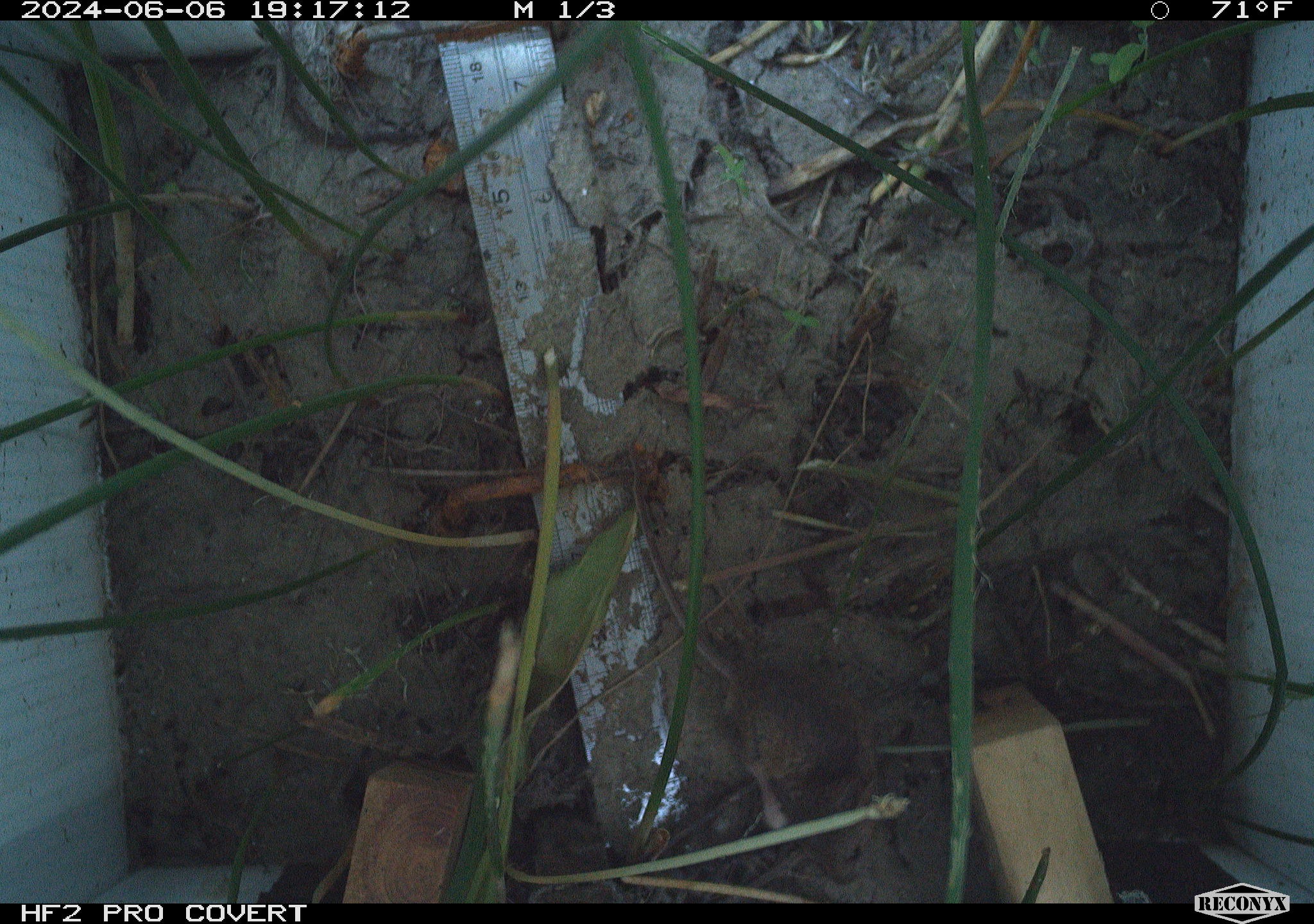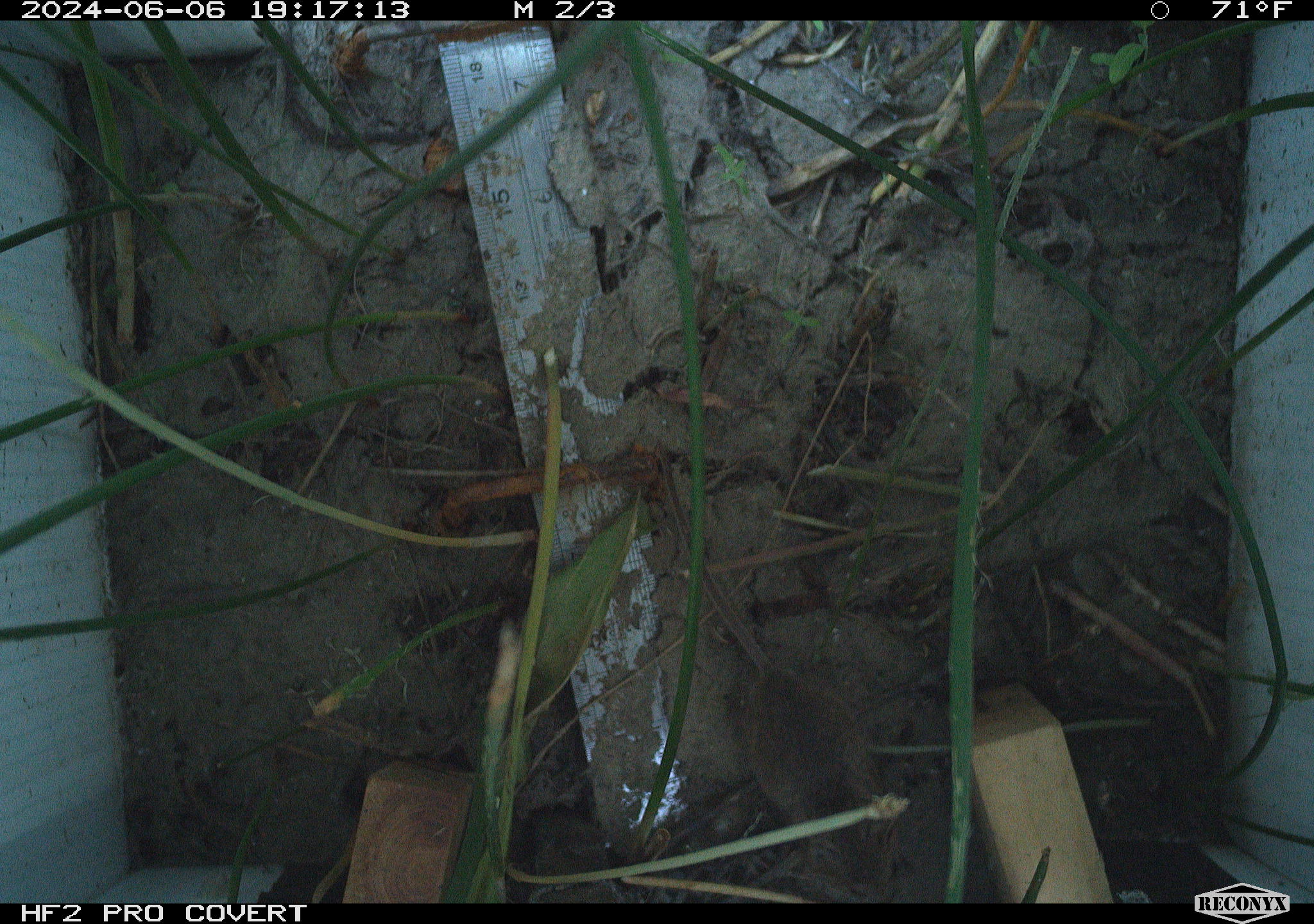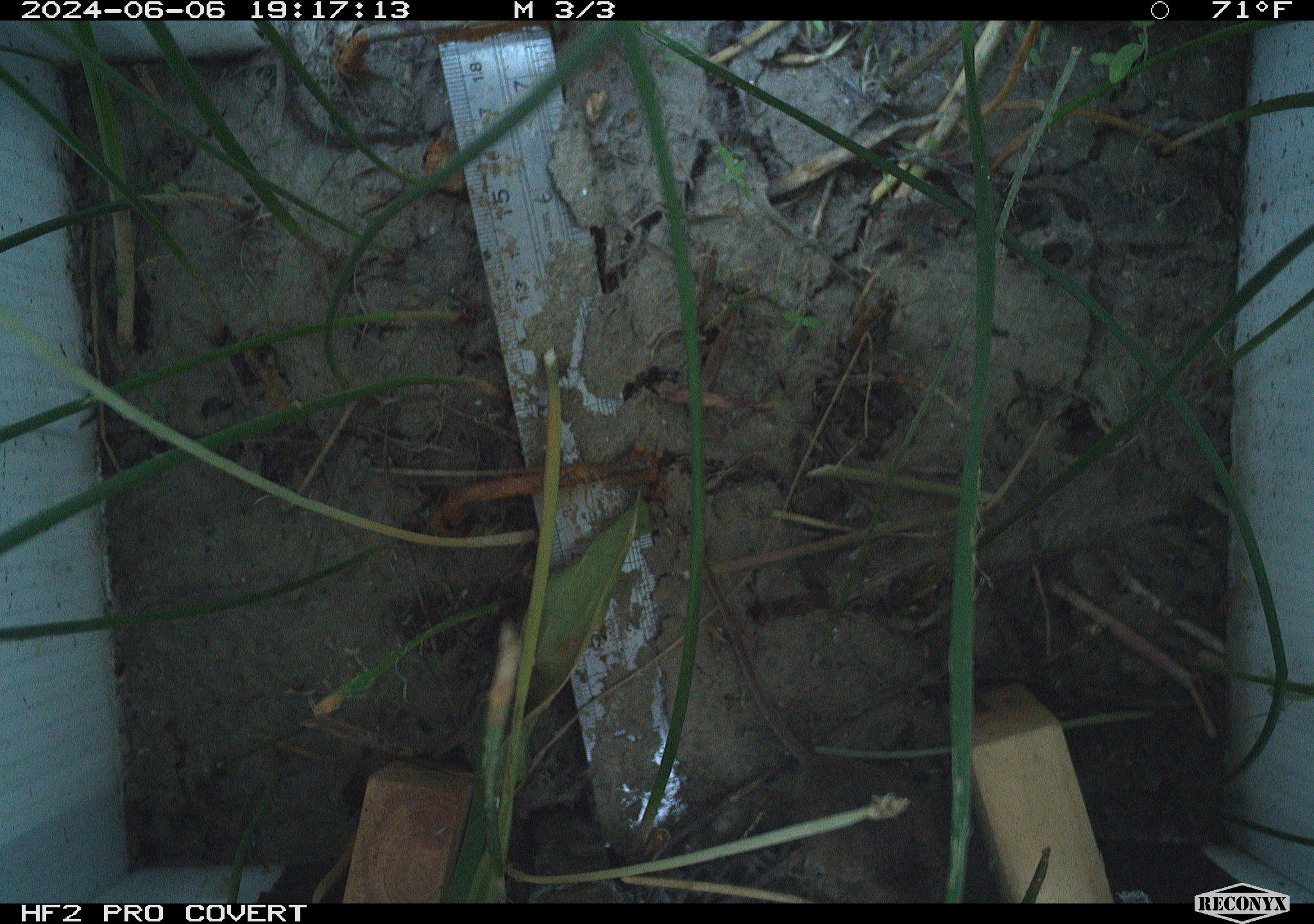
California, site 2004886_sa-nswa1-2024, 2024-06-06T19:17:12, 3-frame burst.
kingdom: Animalia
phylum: Chordata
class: Mammalia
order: Rodentia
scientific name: Rodentia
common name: rodent